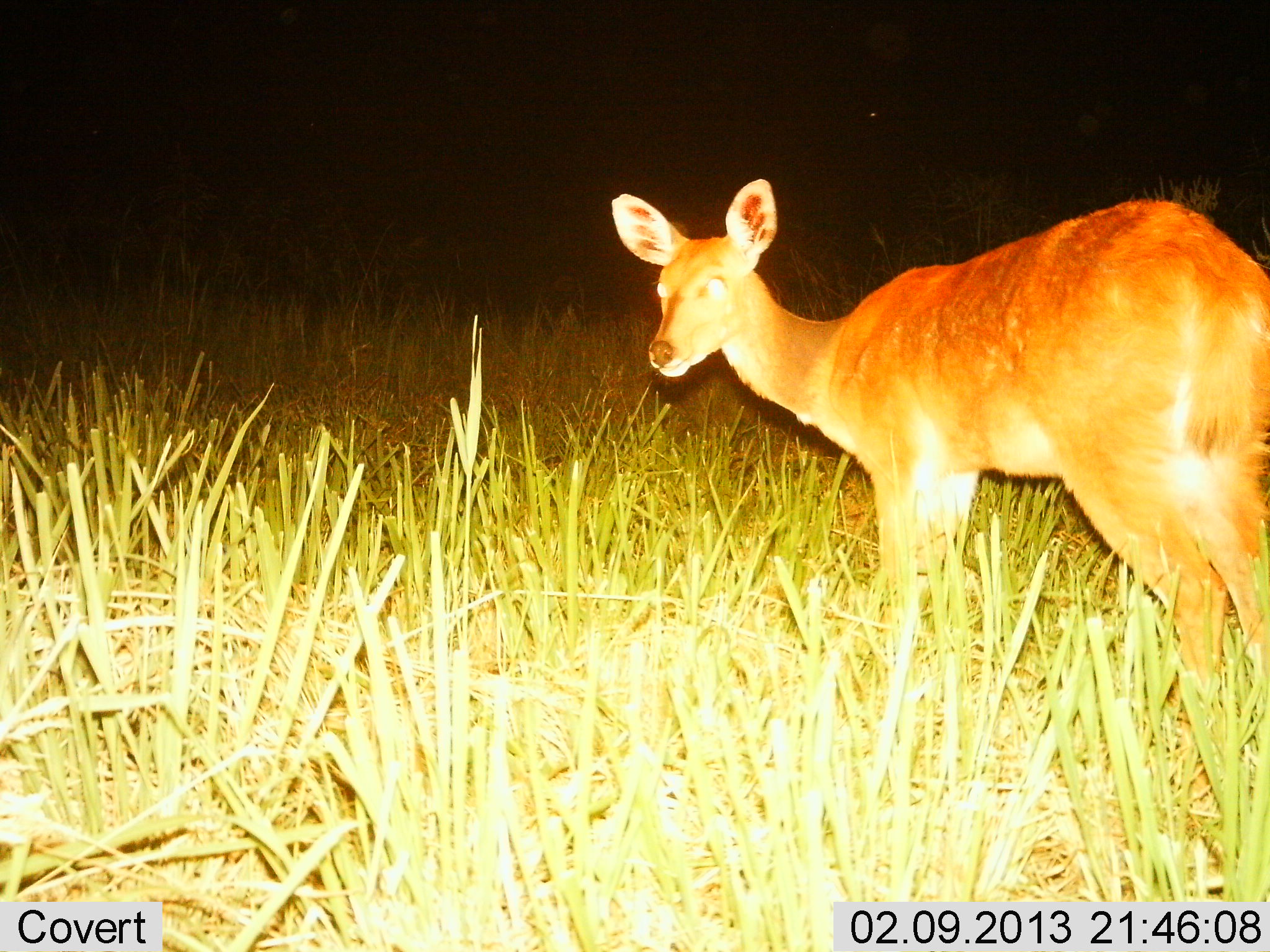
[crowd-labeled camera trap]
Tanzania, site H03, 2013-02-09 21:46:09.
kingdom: Animalia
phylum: Chordata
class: Mammalia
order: Artiodactyla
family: Bovidae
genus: Redunca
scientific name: Redunca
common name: reedbuck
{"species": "reedbuck (Redunca)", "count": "1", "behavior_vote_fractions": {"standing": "95%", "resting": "0%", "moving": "5%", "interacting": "0%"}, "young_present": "0%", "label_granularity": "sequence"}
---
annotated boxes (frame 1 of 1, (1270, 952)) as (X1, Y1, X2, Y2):
animal: (602, 170, 1270, 729)